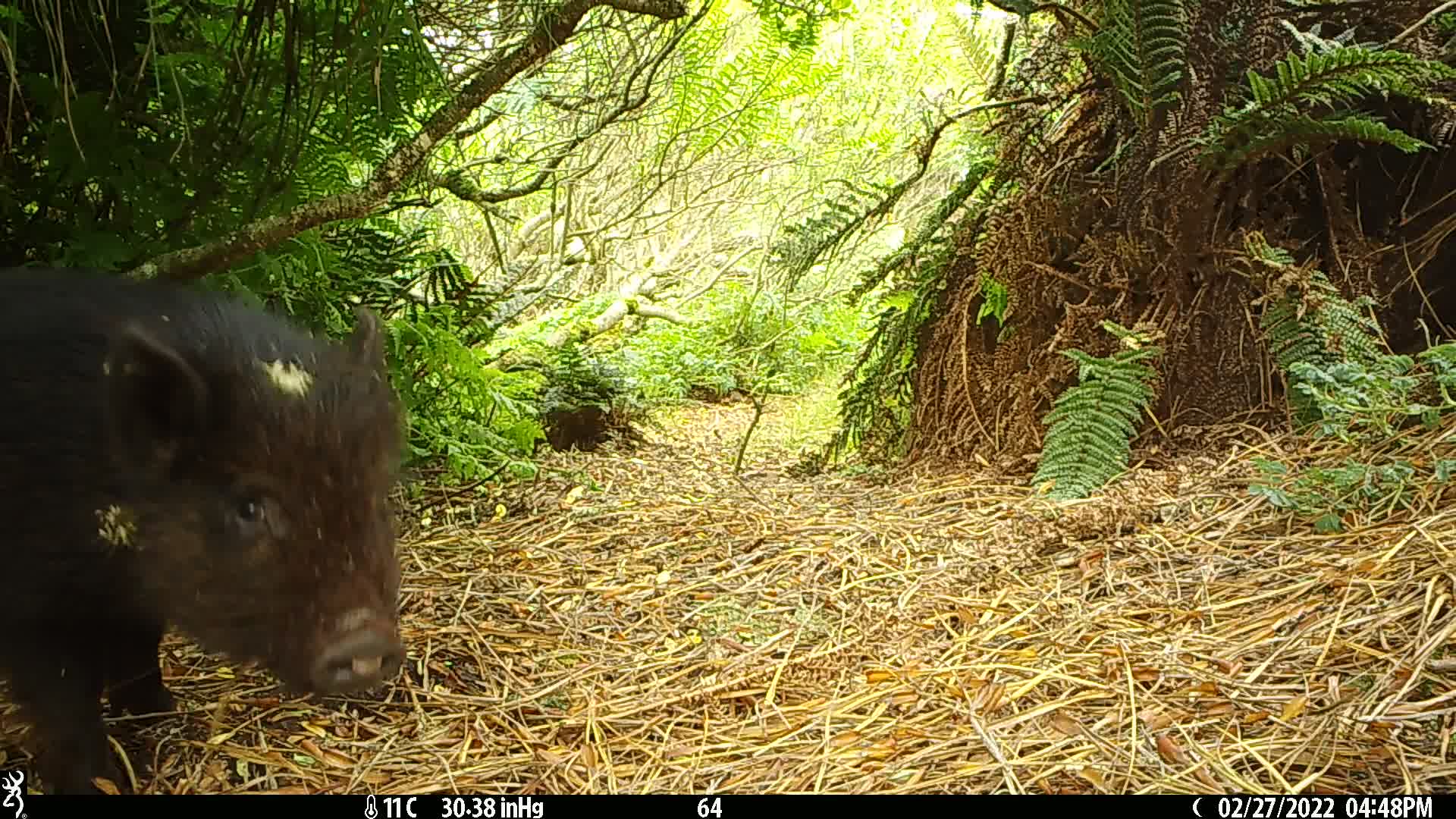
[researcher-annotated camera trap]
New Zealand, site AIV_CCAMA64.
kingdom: Animalia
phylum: Chordata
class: Mammalia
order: Artiodactyla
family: Suidae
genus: Sus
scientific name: Sus scrofa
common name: pig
Pig (Sus scrofa).